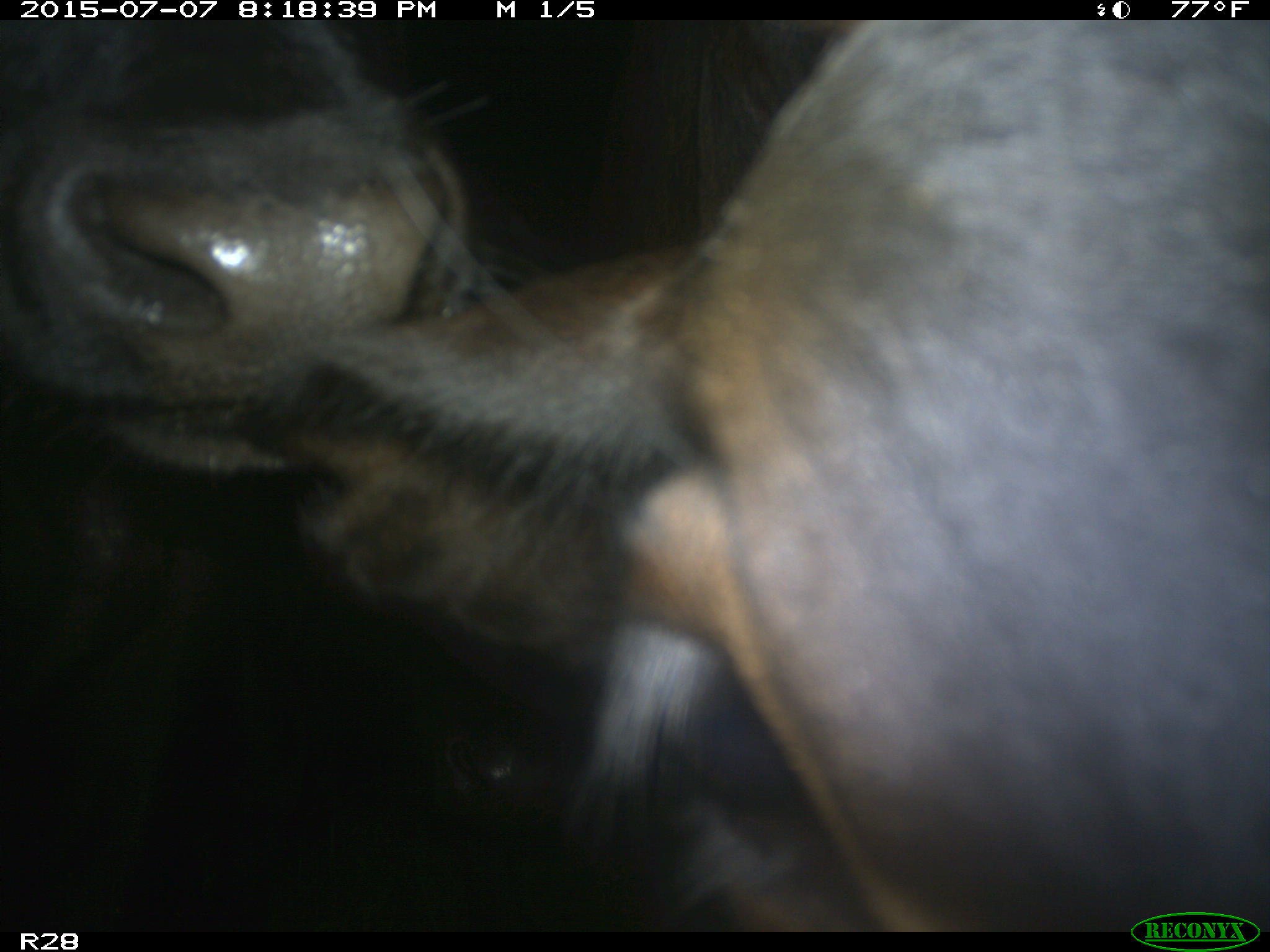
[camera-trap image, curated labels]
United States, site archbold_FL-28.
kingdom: Animalia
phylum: Chordata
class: Mammalia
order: Artiodactyla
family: Bovidae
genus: Bos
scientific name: Bos taurus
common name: domestic cow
Bos taurus (domestic cow).